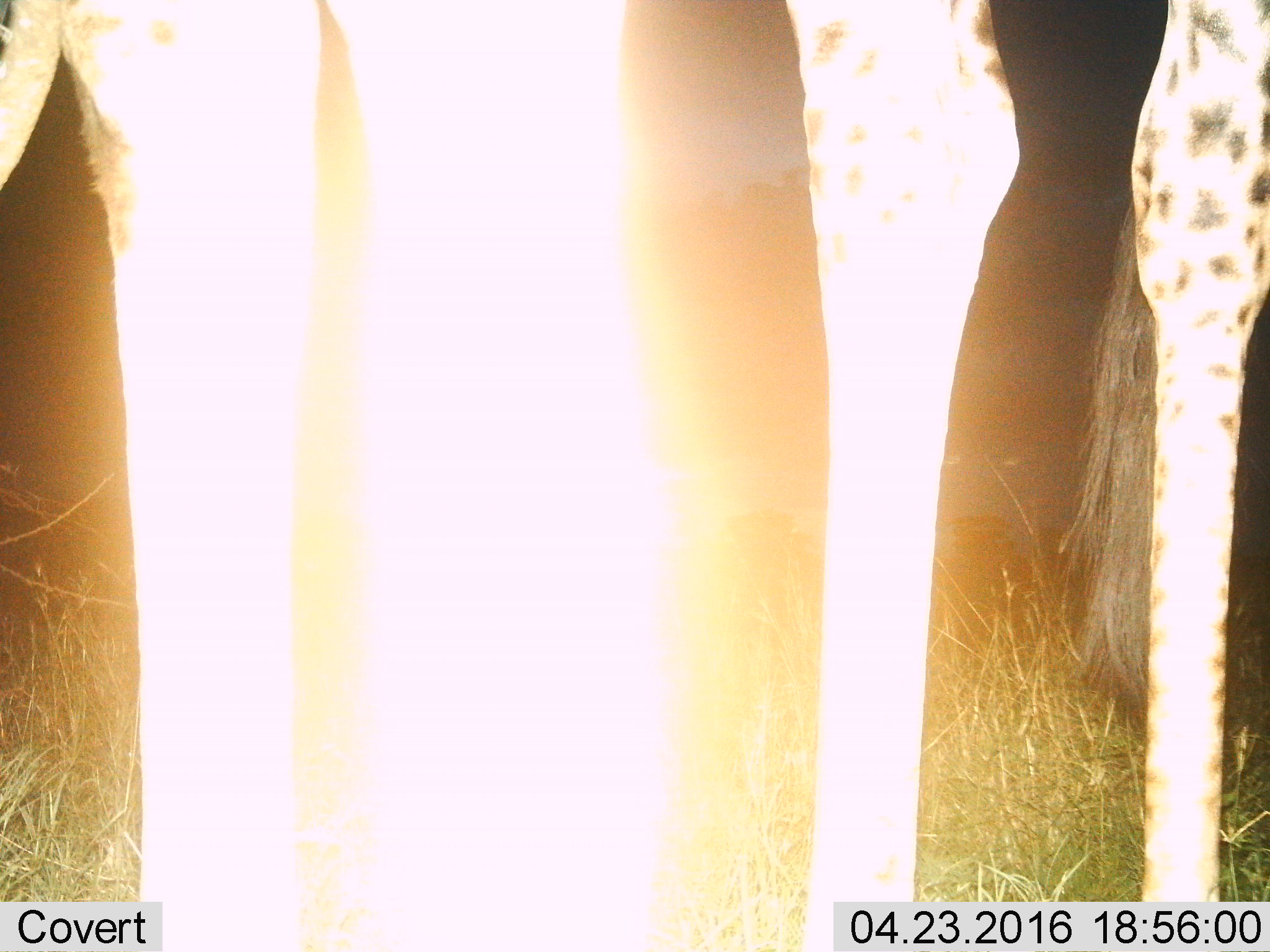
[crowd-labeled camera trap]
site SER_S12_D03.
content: unidentified animal